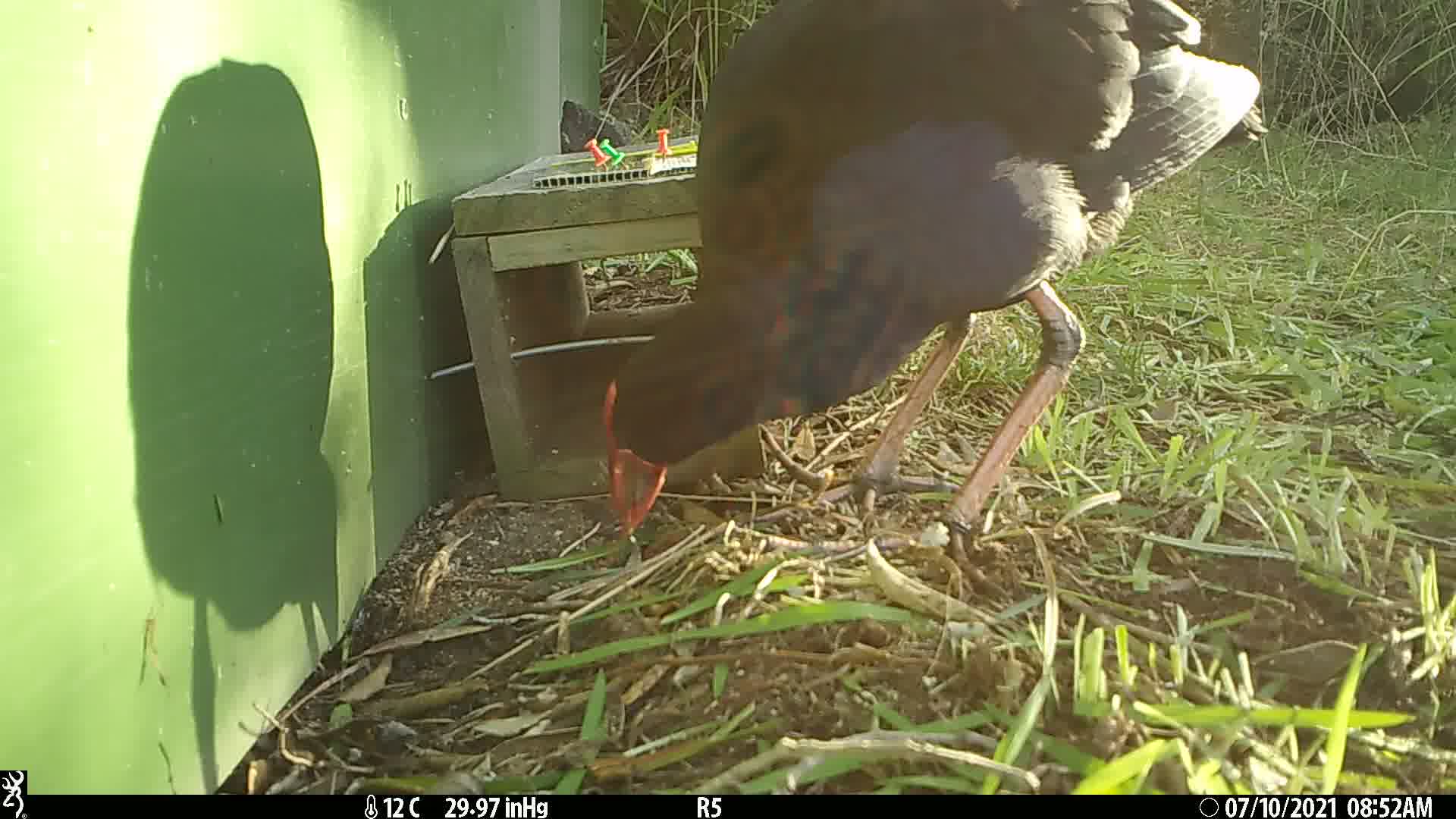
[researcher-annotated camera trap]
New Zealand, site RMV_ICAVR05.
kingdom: Animalia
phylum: Chordata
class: Aves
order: Gruiformes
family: Rallidae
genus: Porphyrio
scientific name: Porphyrio melanotus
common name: australasian swamphen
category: pukeko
Pukeko (australasian swamphen) (Porphyrio melanotus).